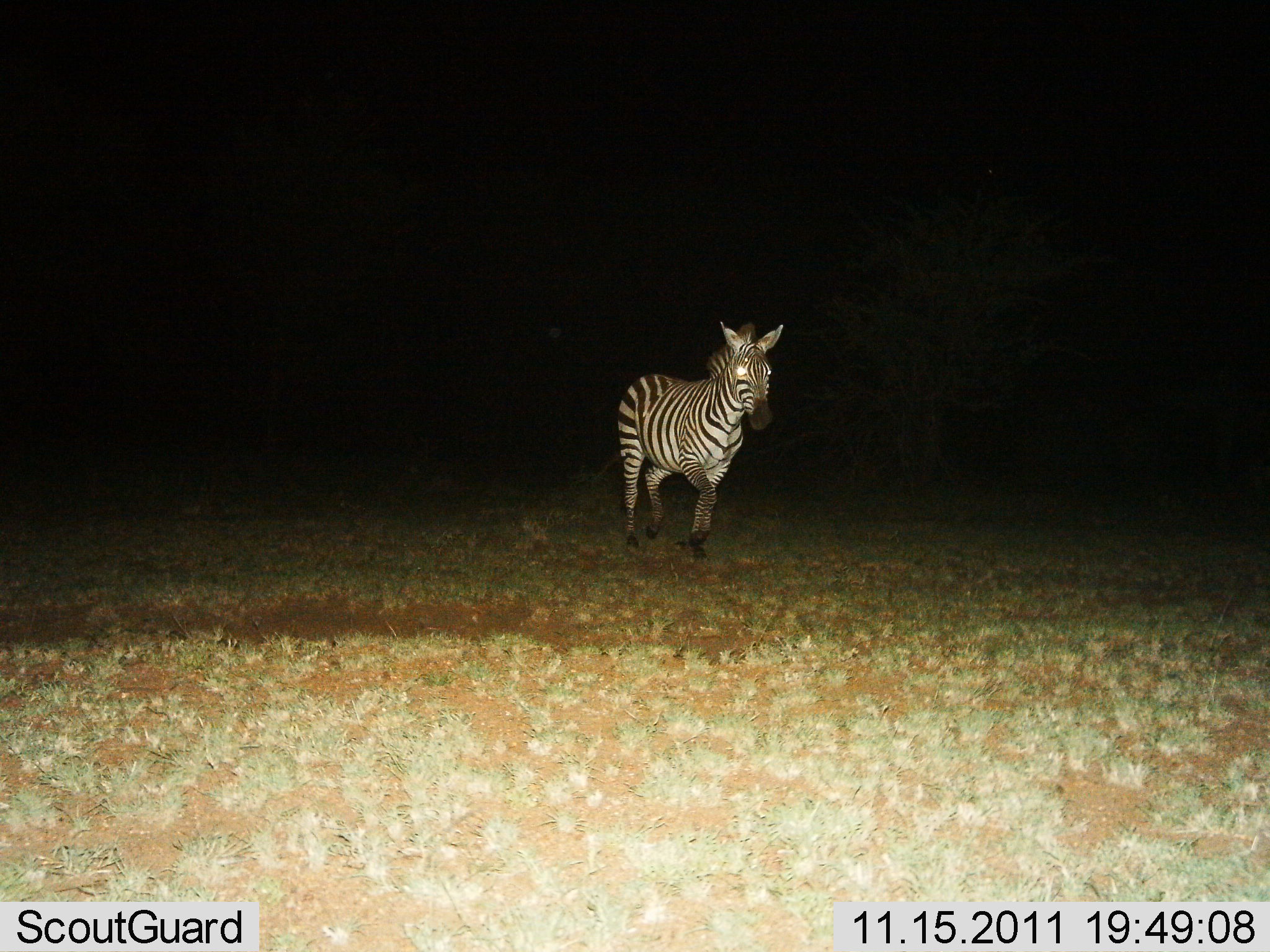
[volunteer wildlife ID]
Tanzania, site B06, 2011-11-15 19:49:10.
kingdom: Animalia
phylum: Chordata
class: Mammalia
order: Perissodactyla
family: Equidae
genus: Equus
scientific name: Equus quagga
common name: plains zebra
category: zebra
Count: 1.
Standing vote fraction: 8%.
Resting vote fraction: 0%.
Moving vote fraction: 92%.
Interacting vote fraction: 0%.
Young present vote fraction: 0%.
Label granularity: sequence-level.